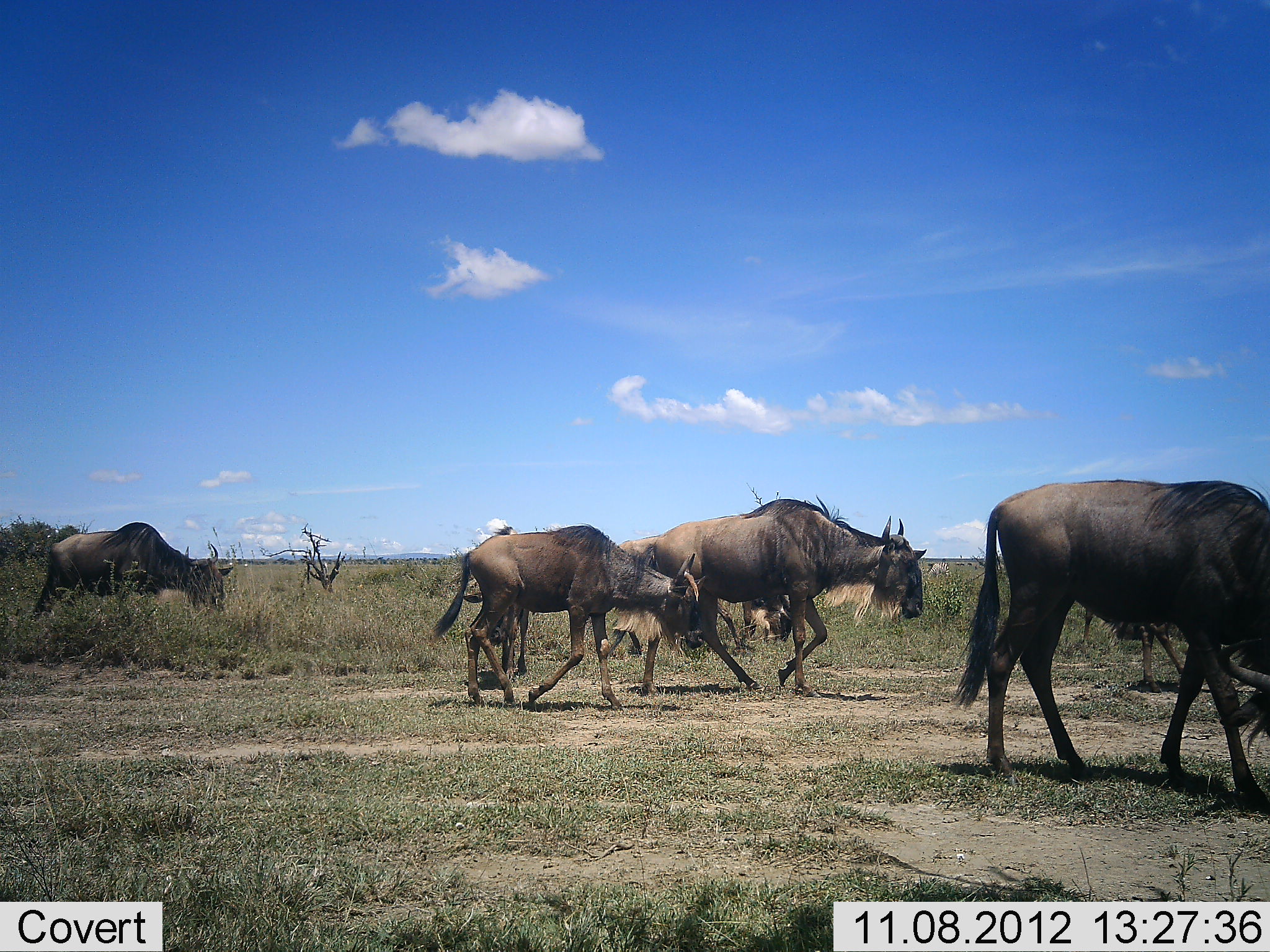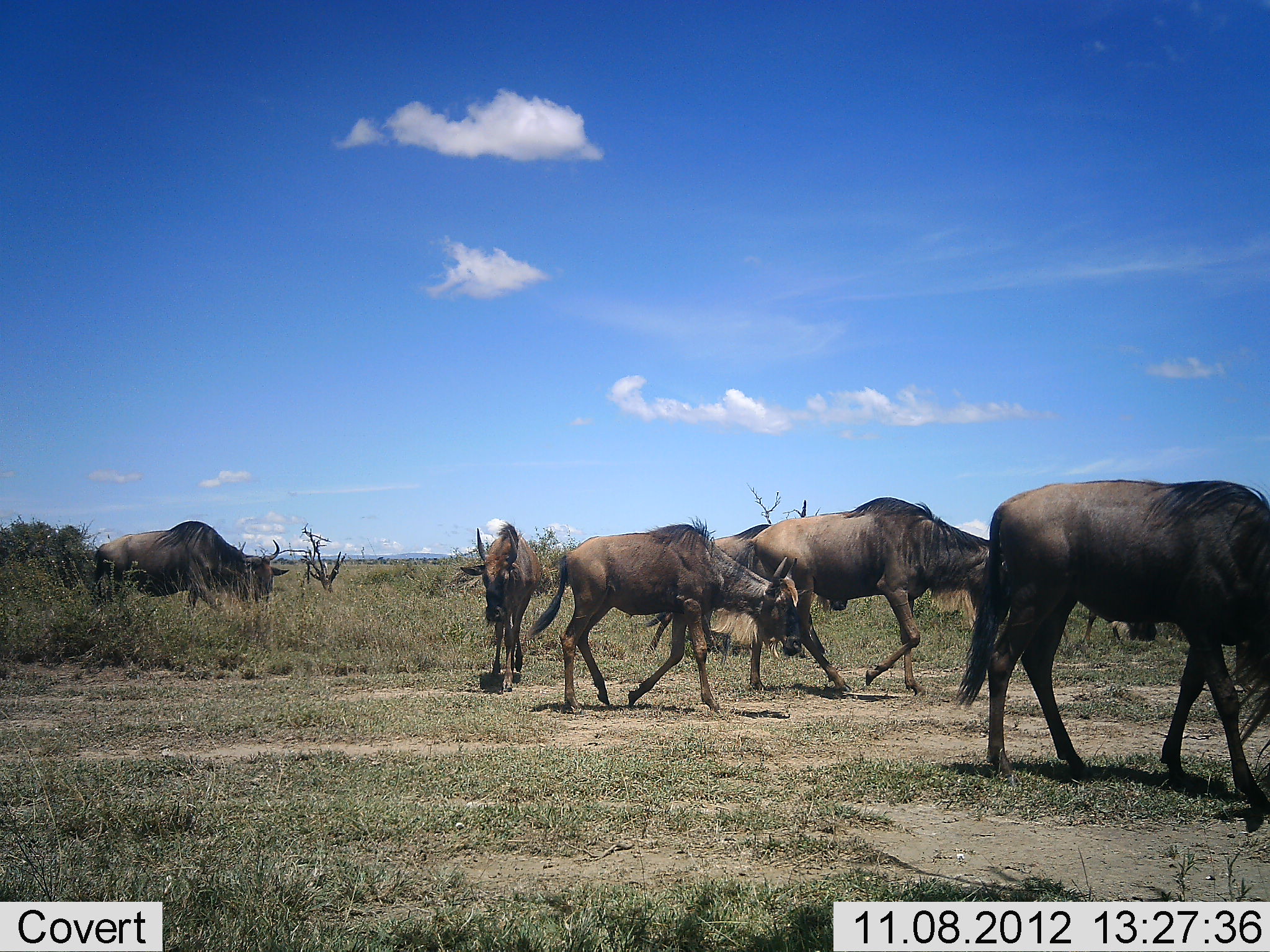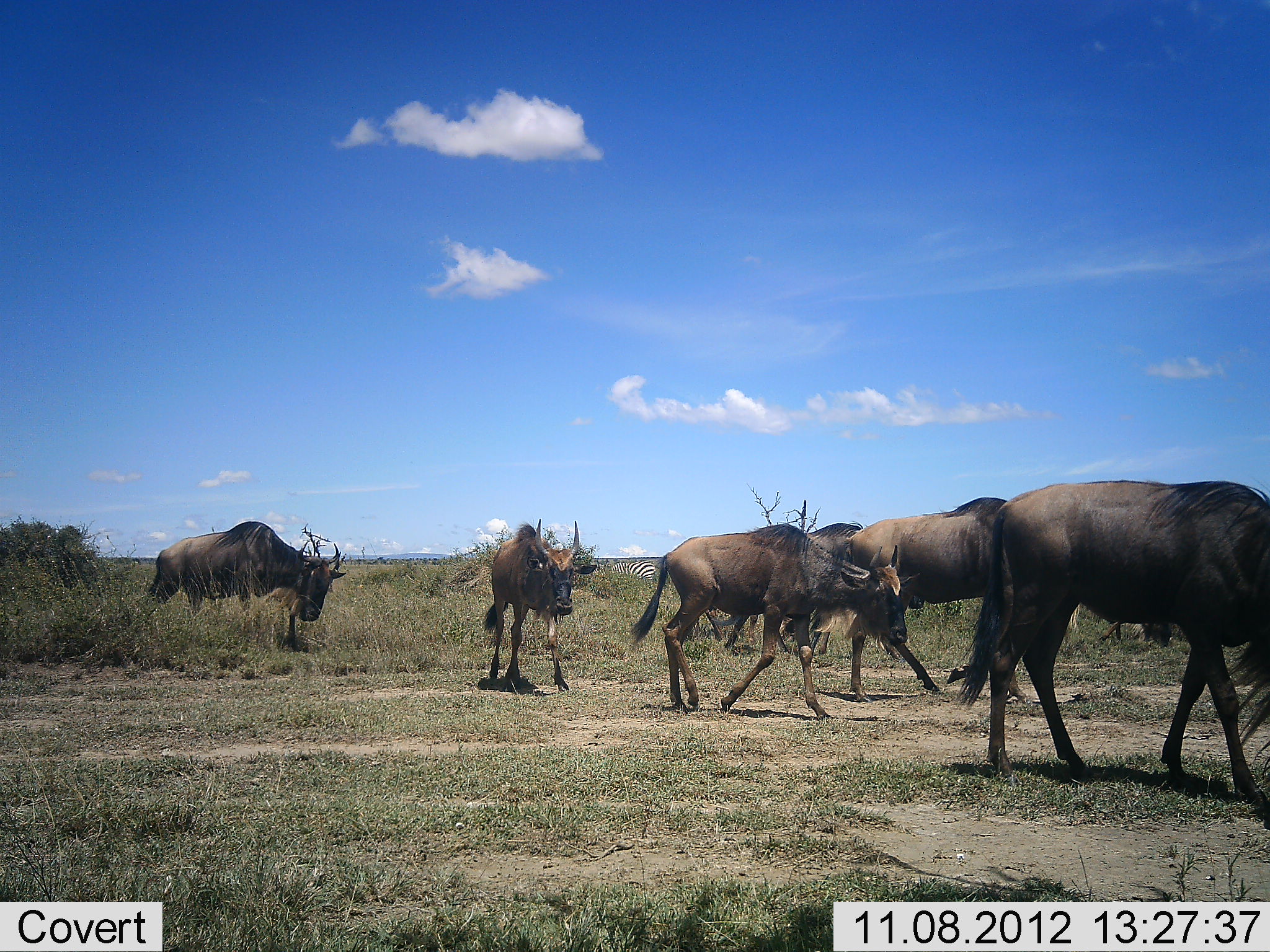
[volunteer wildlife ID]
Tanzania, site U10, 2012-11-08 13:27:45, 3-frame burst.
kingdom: Animalia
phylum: Chordata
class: Mammalia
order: Artiodactyla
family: Bovidae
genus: Connochaetes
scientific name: Connochaetes taurinus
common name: blue wildebeest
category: wildebeest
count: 7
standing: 25%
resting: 8%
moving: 100%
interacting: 0%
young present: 8%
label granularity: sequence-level